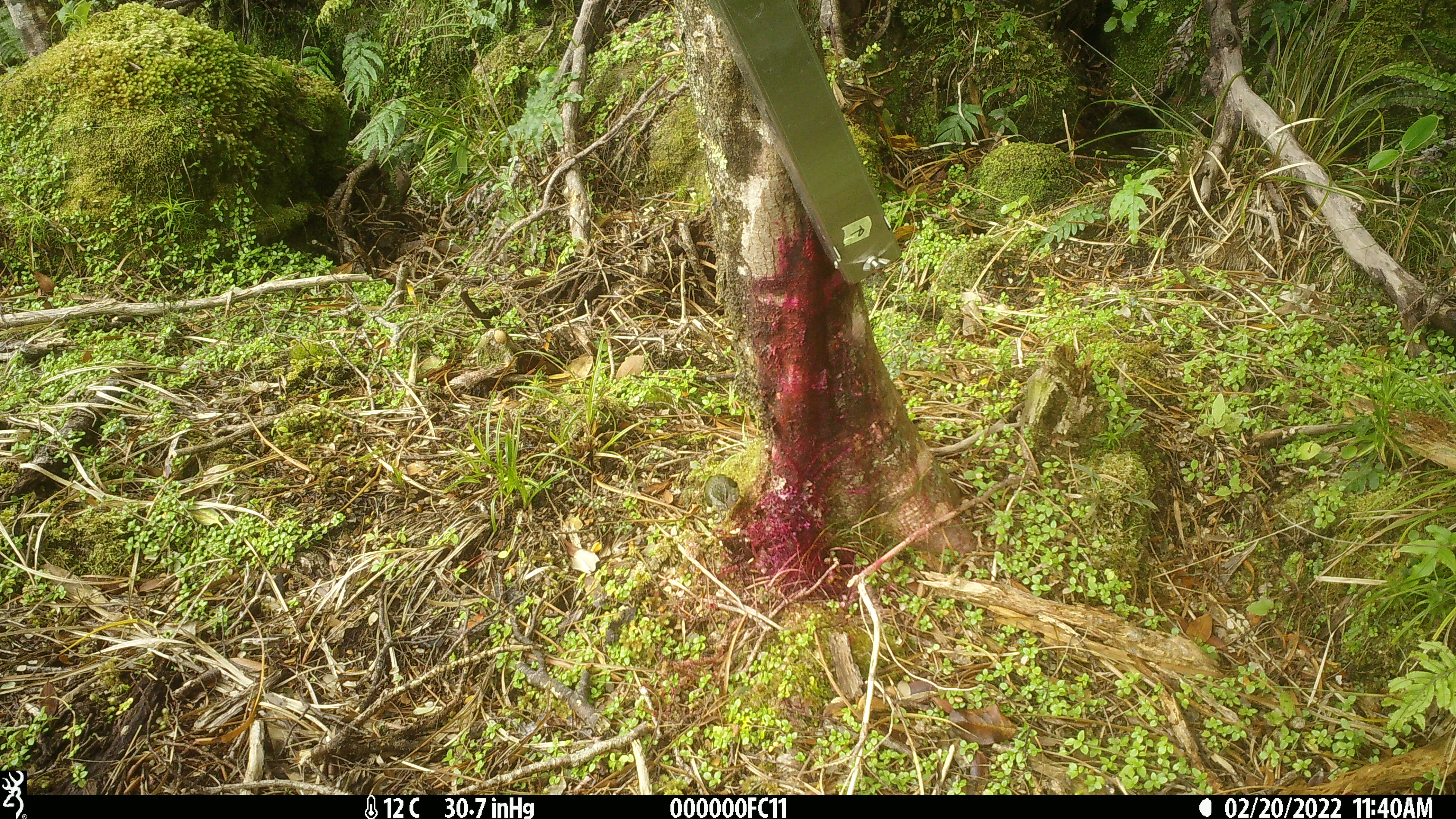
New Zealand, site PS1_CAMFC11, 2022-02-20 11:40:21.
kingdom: Animalia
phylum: Chordata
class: Aves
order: Passeriformes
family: Acanthisittidae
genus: Acanthisitta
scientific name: Acanthisitta chloris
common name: rifleman